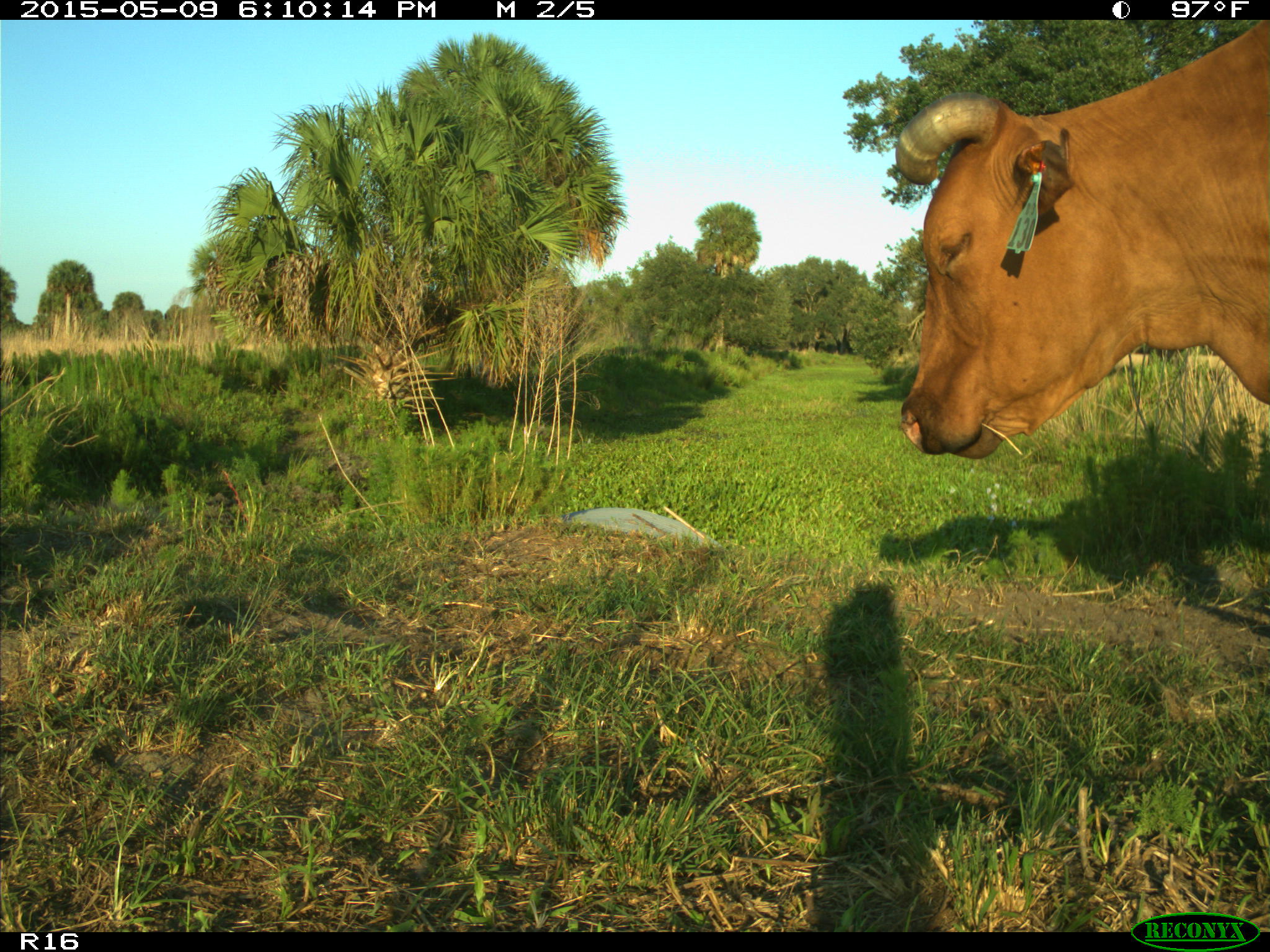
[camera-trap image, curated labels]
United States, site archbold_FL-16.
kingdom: Animalia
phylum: Chordata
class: Mammalia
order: Artiodactyla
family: Bovidae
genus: Bos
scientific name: Bos taurus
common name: domestic cow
Bos taurus (domestic cow).